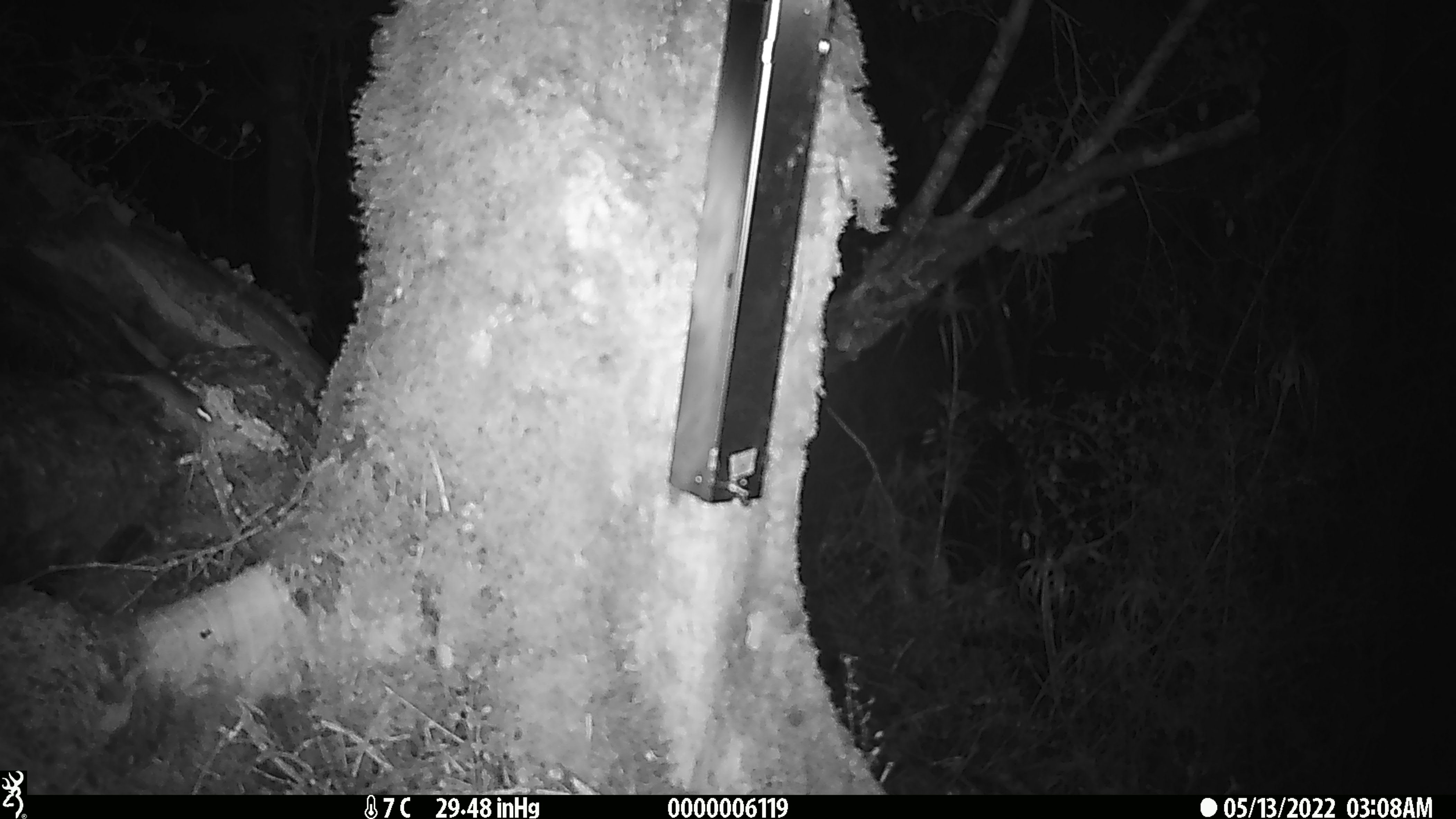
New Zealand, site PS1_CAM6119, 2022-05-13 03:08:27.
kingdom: Animalia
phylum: Chordata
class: Mammalia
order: Rodentia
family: Muridae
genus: Mus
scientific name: Mus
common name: mouse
Mouse (Mus).